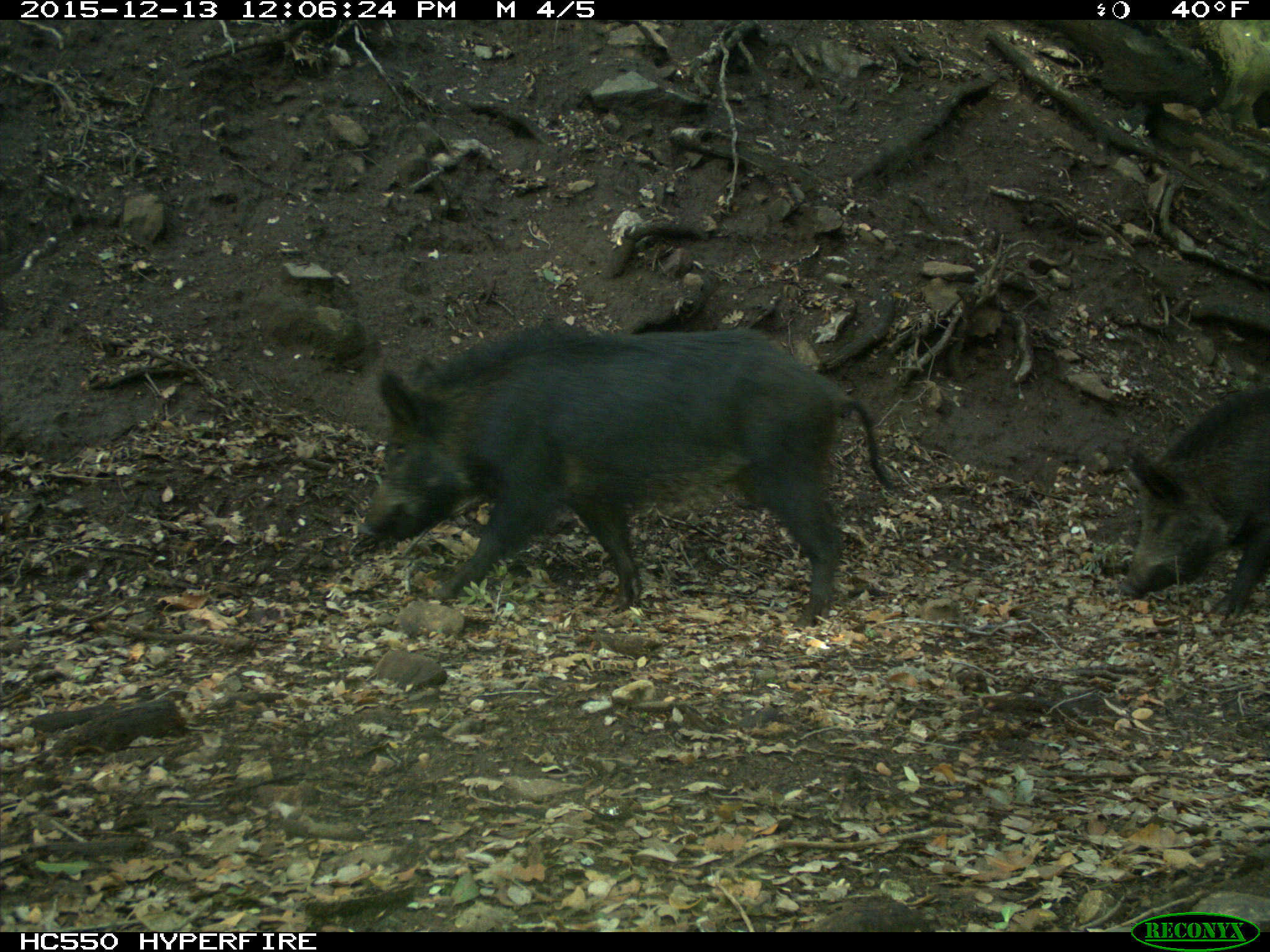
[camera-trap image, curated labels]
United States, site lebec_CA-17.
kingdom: Animalia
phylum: Chordata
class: Mammalia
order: Artiodactyla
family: Suidae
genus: Sus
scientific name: Sus scrofa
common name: wild boar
Sus scrofa (wild boar).